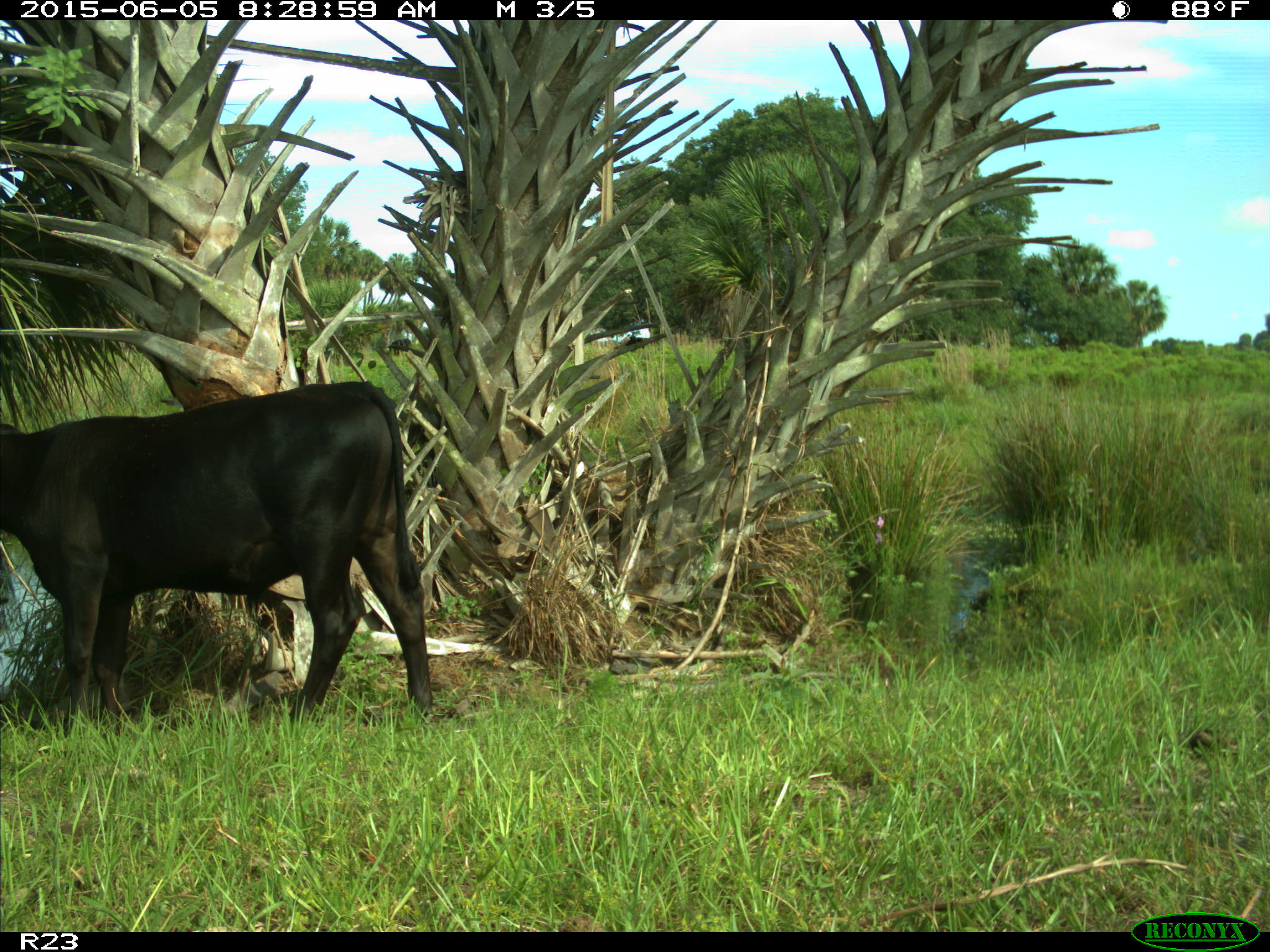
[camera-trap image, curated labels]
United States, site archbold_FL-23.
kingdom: Animalia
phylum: Chordata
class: Mammalia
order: Artiodactyla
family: Bovidae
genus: Bos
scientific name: Bos taurus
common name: domestic cow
Bos taurus (domestic cow).